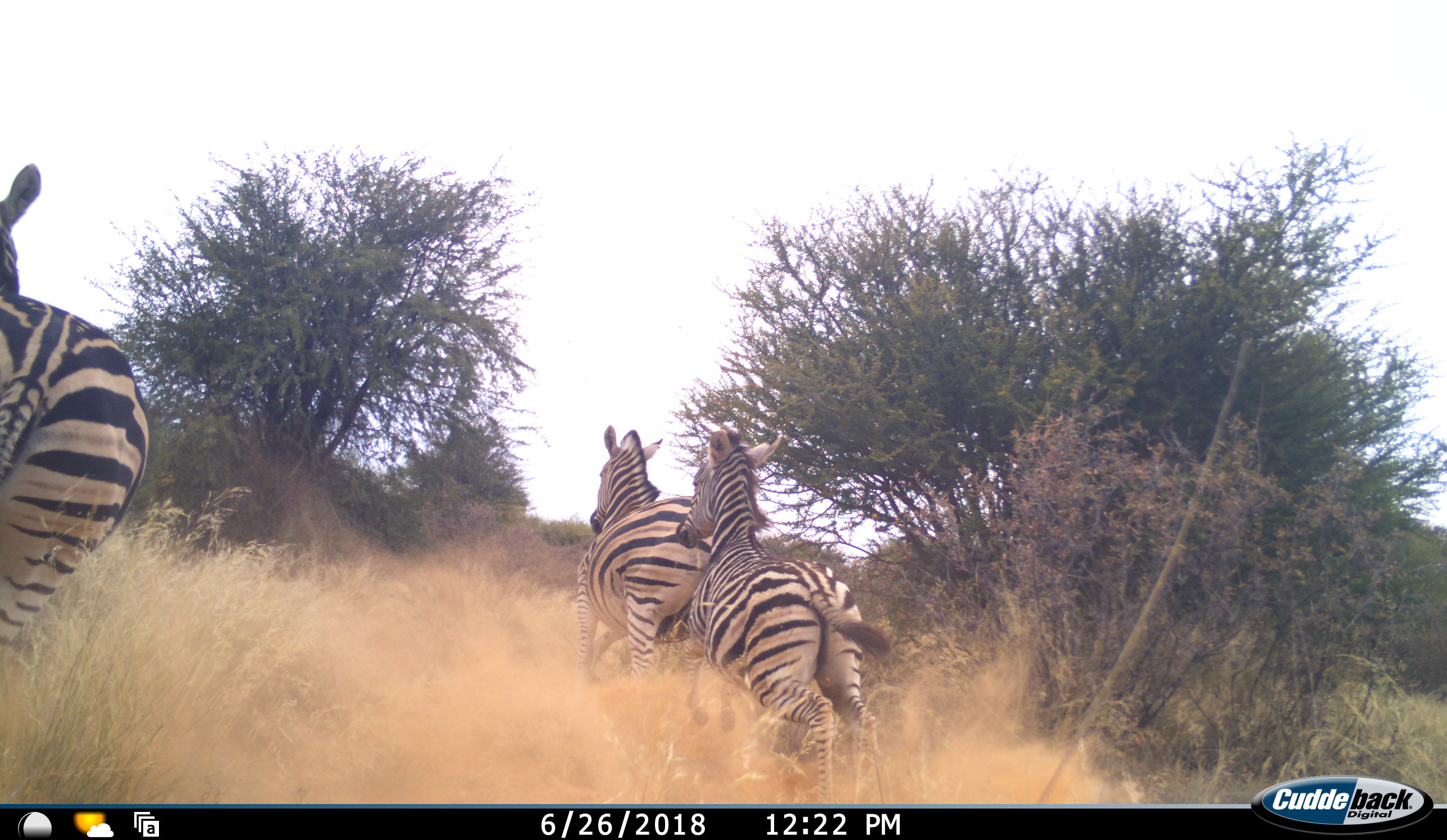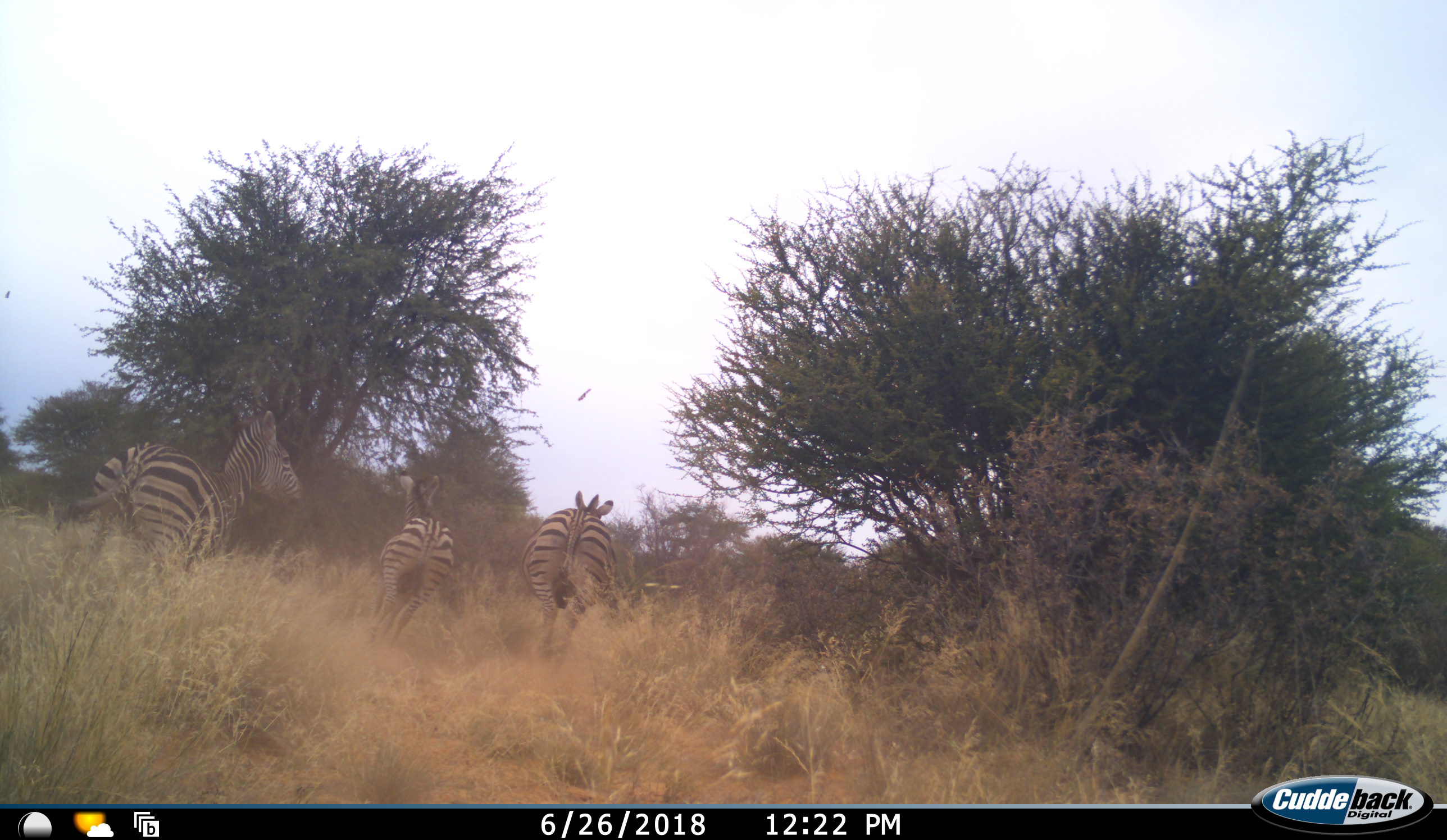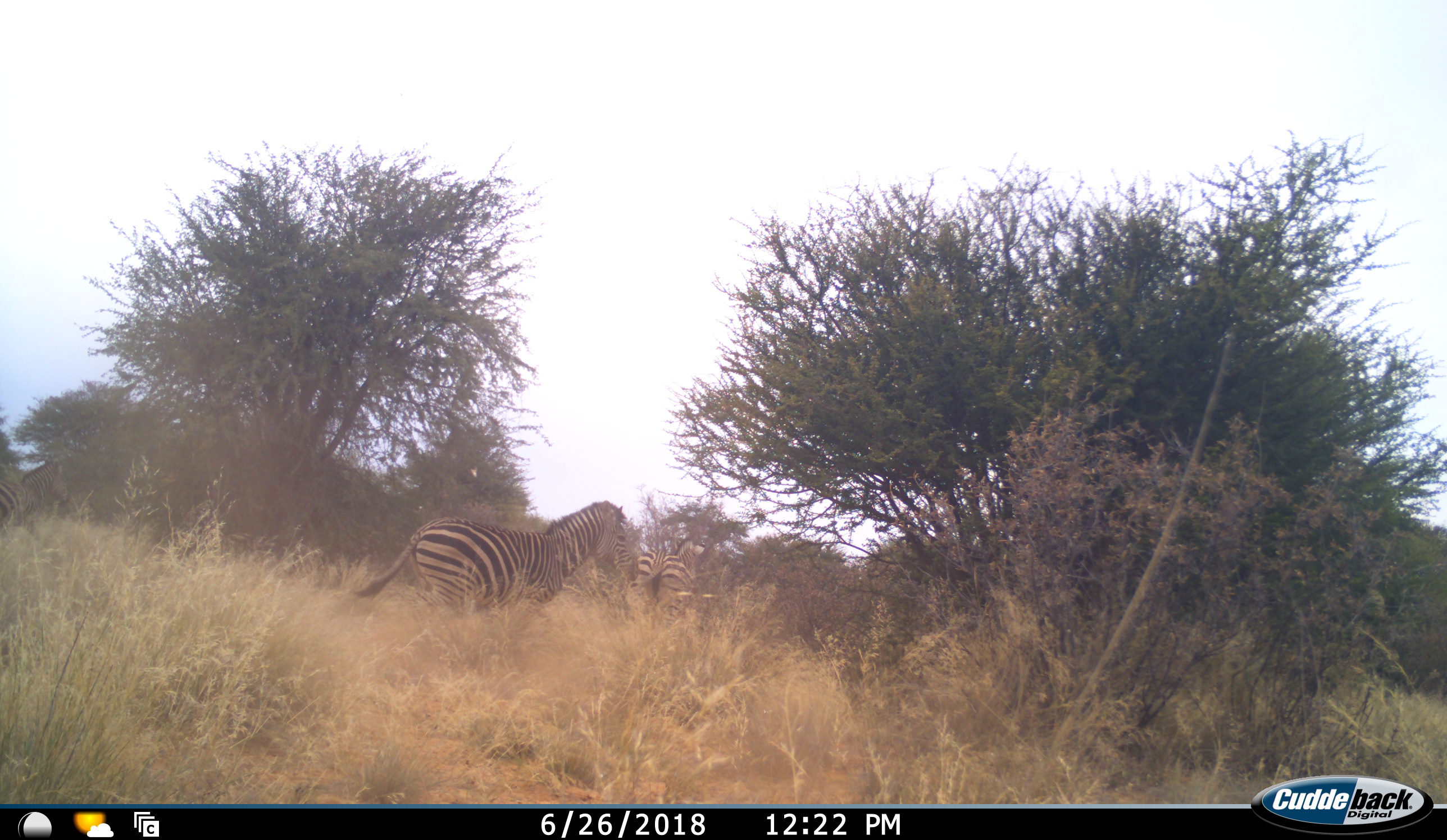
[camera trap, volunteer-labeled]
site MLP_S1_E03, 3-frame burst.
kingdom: Animalia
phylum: Chordata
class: Mammalia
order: Perissodactyla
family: Equidae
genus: Equus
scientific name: Equus quagga burchellii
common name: burchell's zebra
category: zebraburchells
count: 3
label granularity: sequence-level